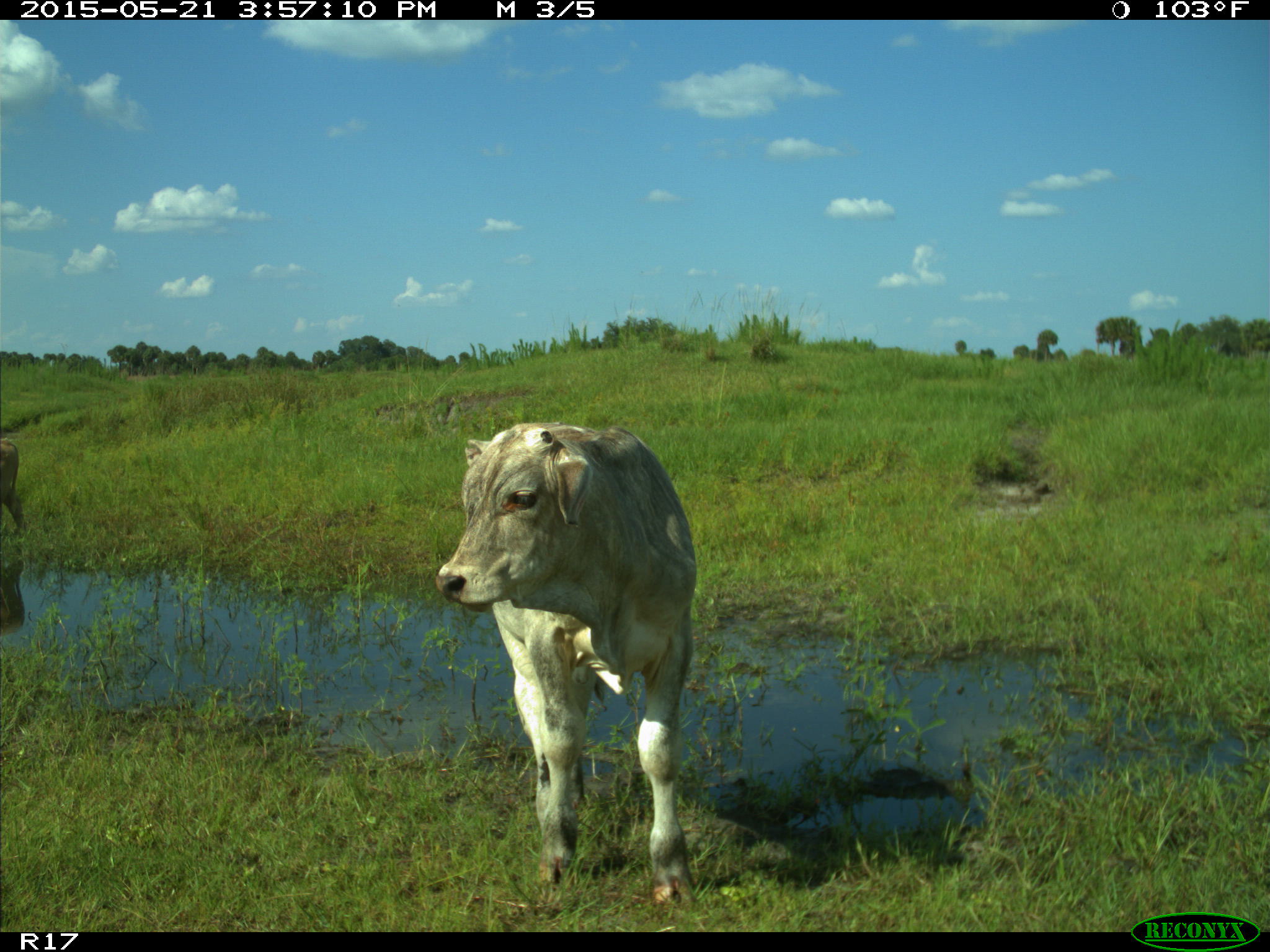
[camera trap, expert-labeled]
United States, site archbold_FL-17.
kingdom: Animalia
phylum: Chordata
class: Mammalia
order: Artiodactyla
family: Bovidae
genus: Bos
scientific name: Bos taurus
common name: domestic cow